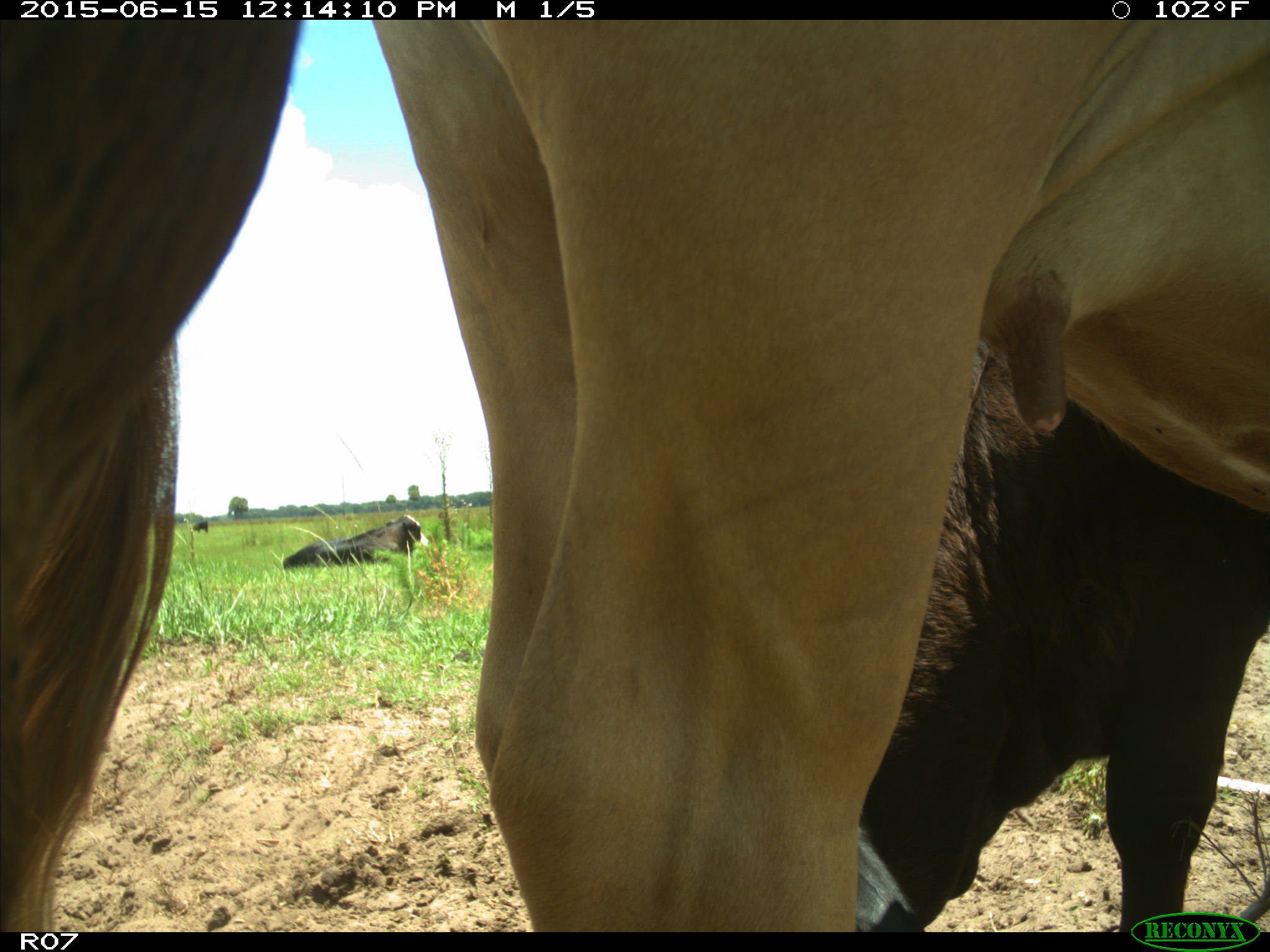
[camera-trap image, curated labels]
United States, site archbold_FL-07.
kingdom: Animalia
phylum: Chordata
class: Mammalia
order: Artiodactyla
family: Bovidae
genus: Bos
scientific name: Bos taurus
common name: domestic cow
Bos taurus (domestic cow).